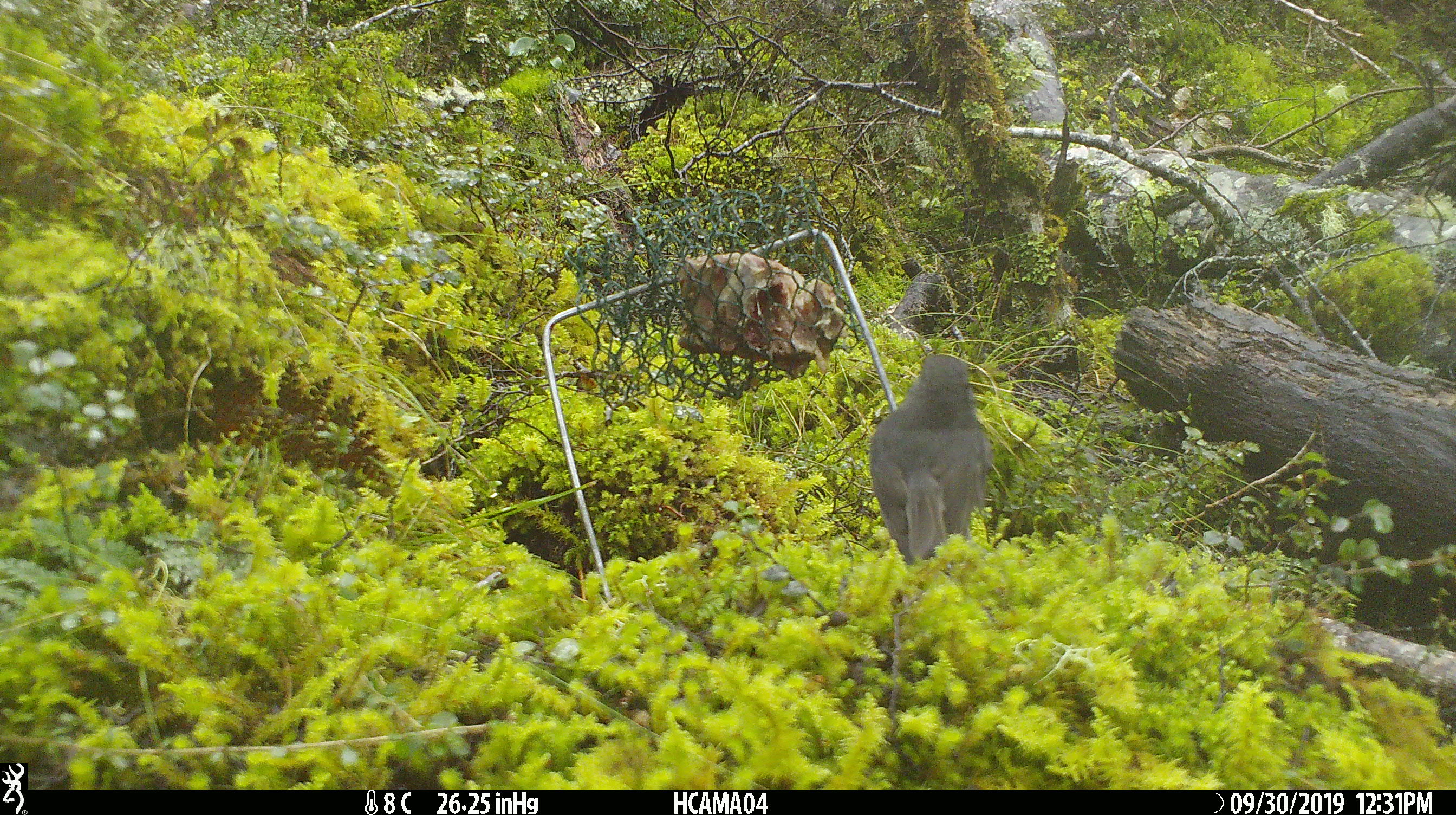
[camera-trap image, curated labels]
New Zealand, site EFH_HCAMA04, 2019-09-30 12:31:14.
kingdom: Animalia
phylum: Chordata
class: Aves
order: Passeriformes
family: Petroicidae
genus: Petroica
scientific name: Petroica australis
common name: new zealand robin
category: robin